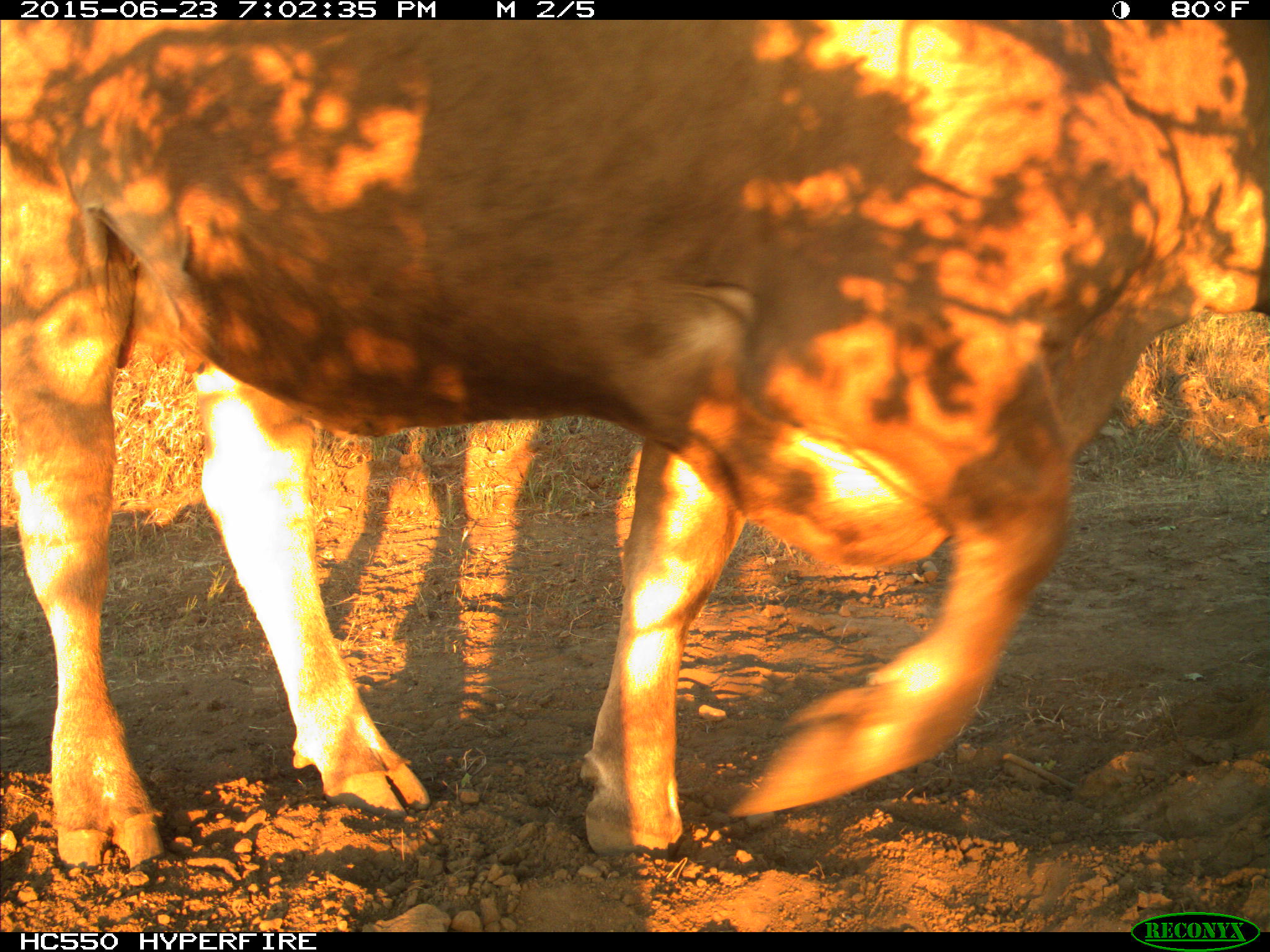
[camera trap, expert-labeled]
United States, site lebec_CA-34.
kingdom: Animalia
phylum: Chordata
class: Mammalia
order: Artiodactyla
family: Bovidae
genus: Bos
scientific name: Bos taurus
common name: domestic cow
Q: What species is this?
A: Bos taurus (domestic cow).